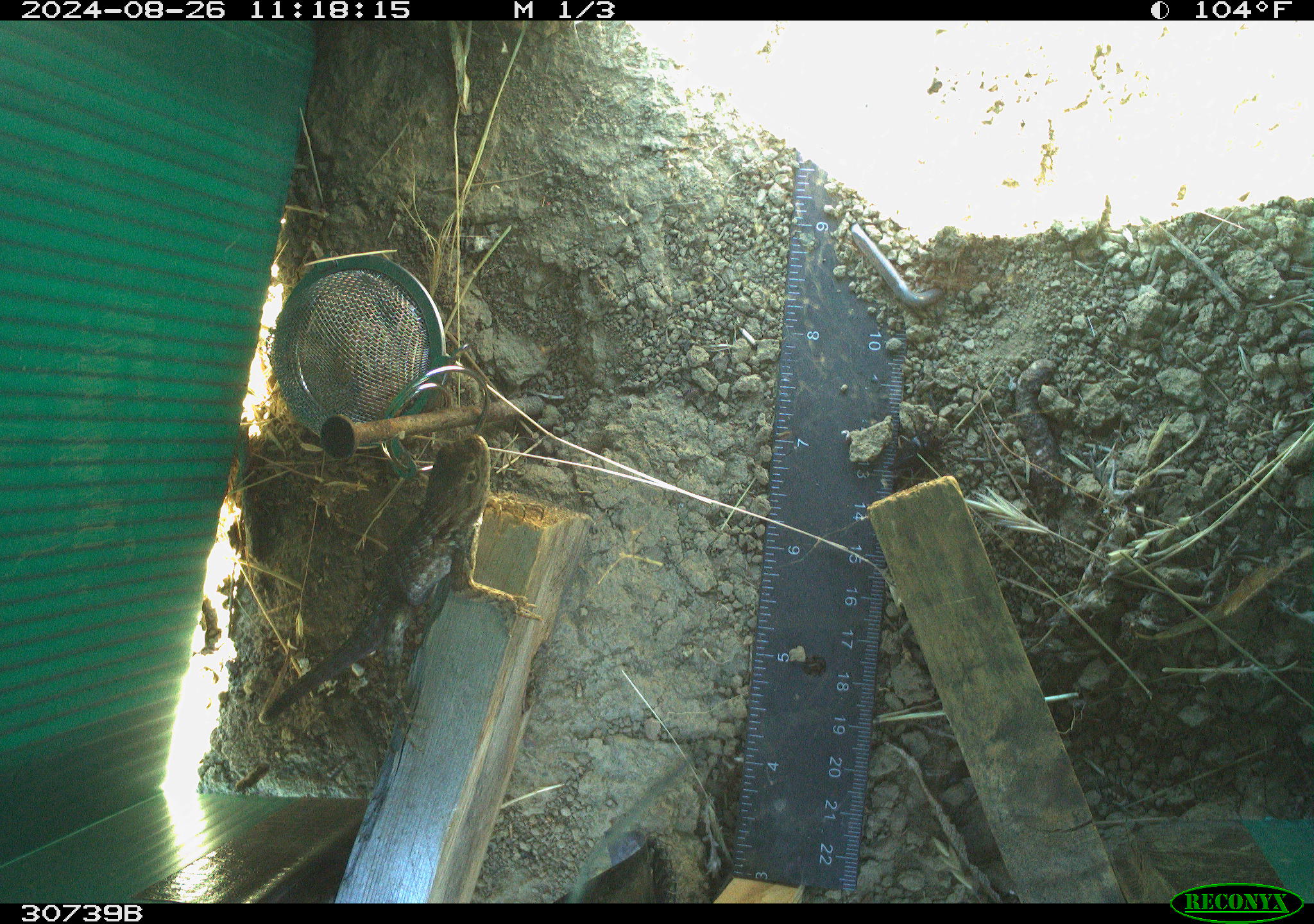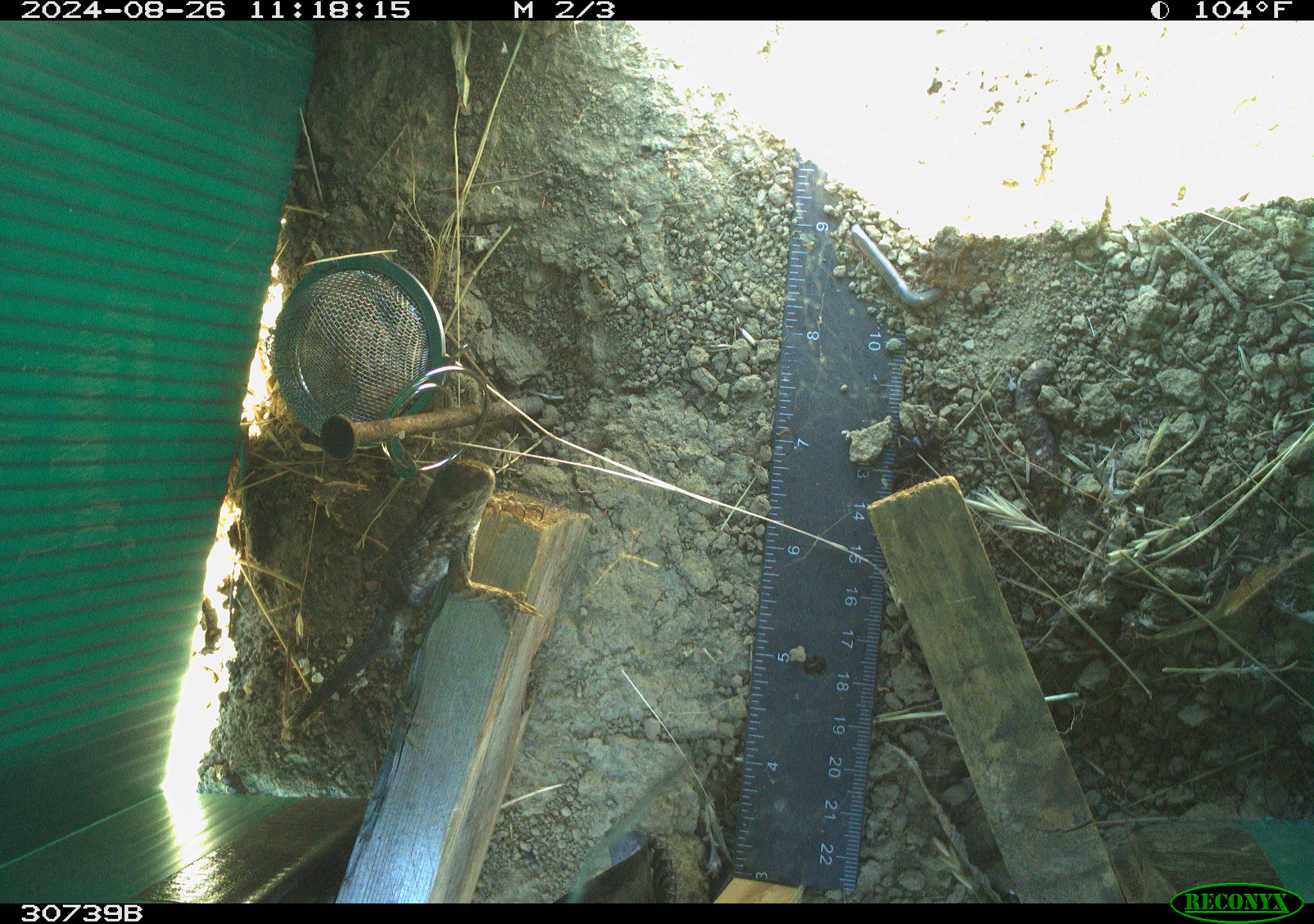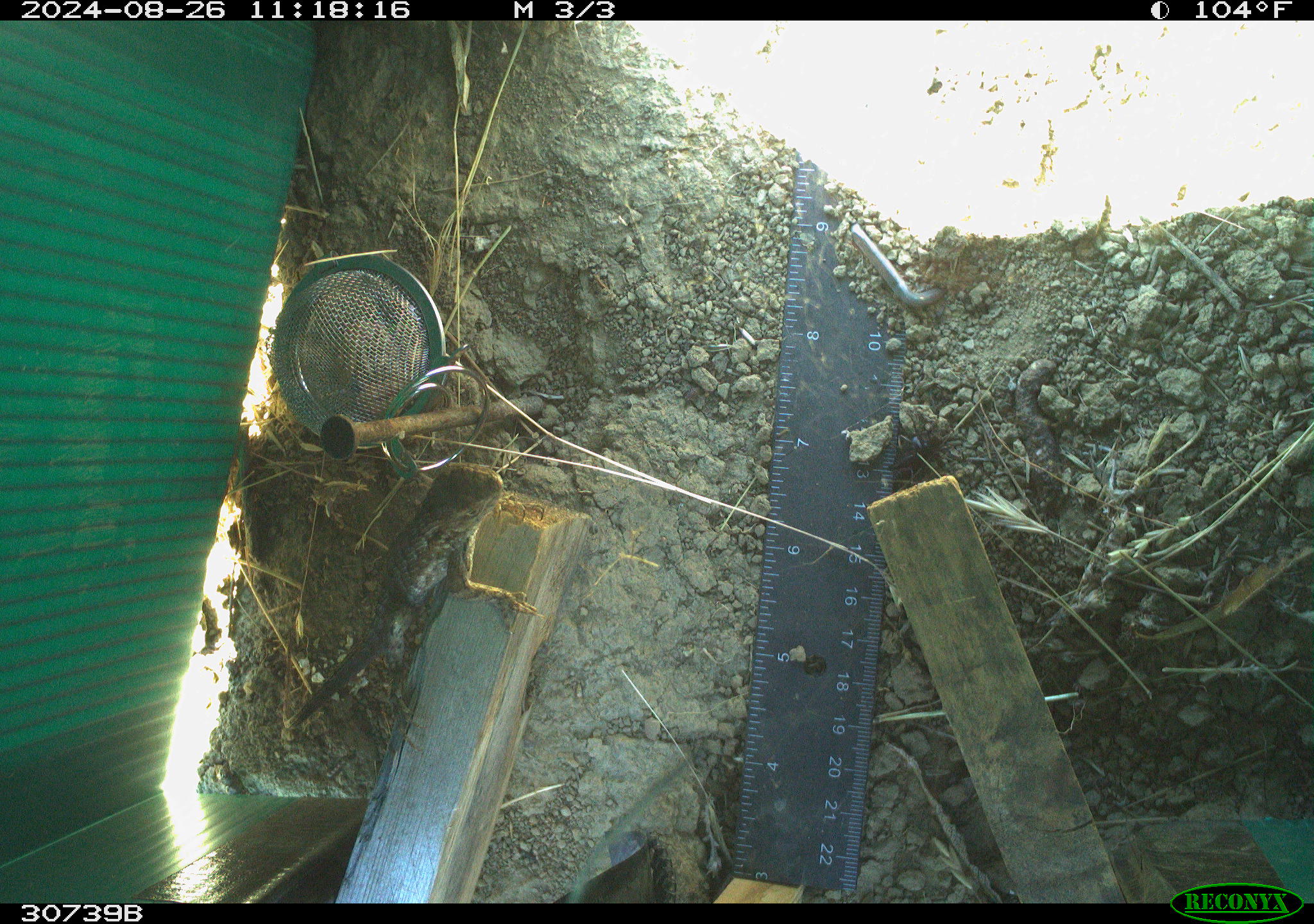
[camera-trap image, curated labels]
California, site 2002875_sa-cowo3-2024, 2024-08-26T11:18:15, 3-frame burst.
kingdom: Animalia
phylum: Chordata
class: Reptilia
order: Squamata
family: Phrynosomatidae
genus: Sceloporus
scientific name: Sceloporus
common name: spiny lizards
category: sceloporus species